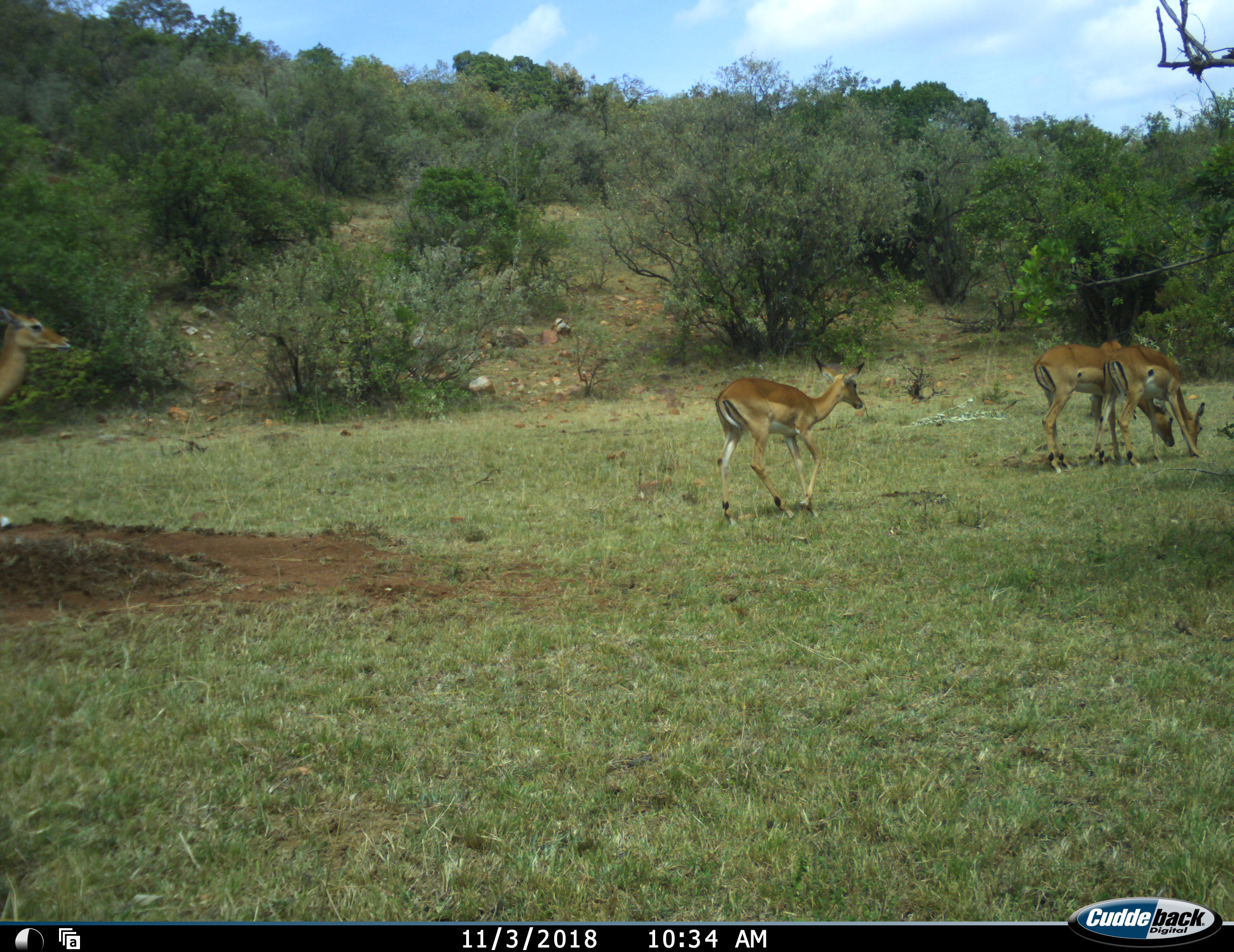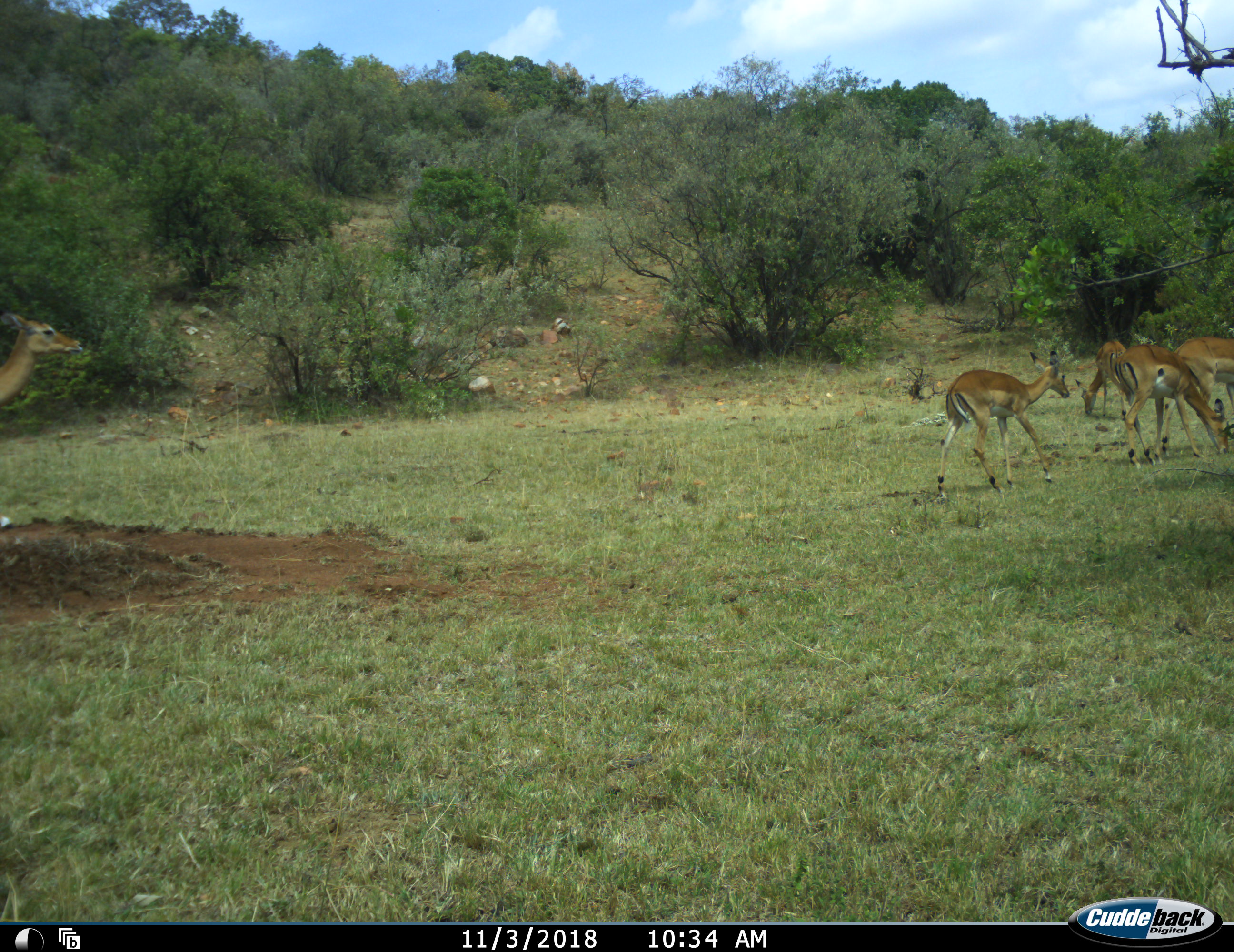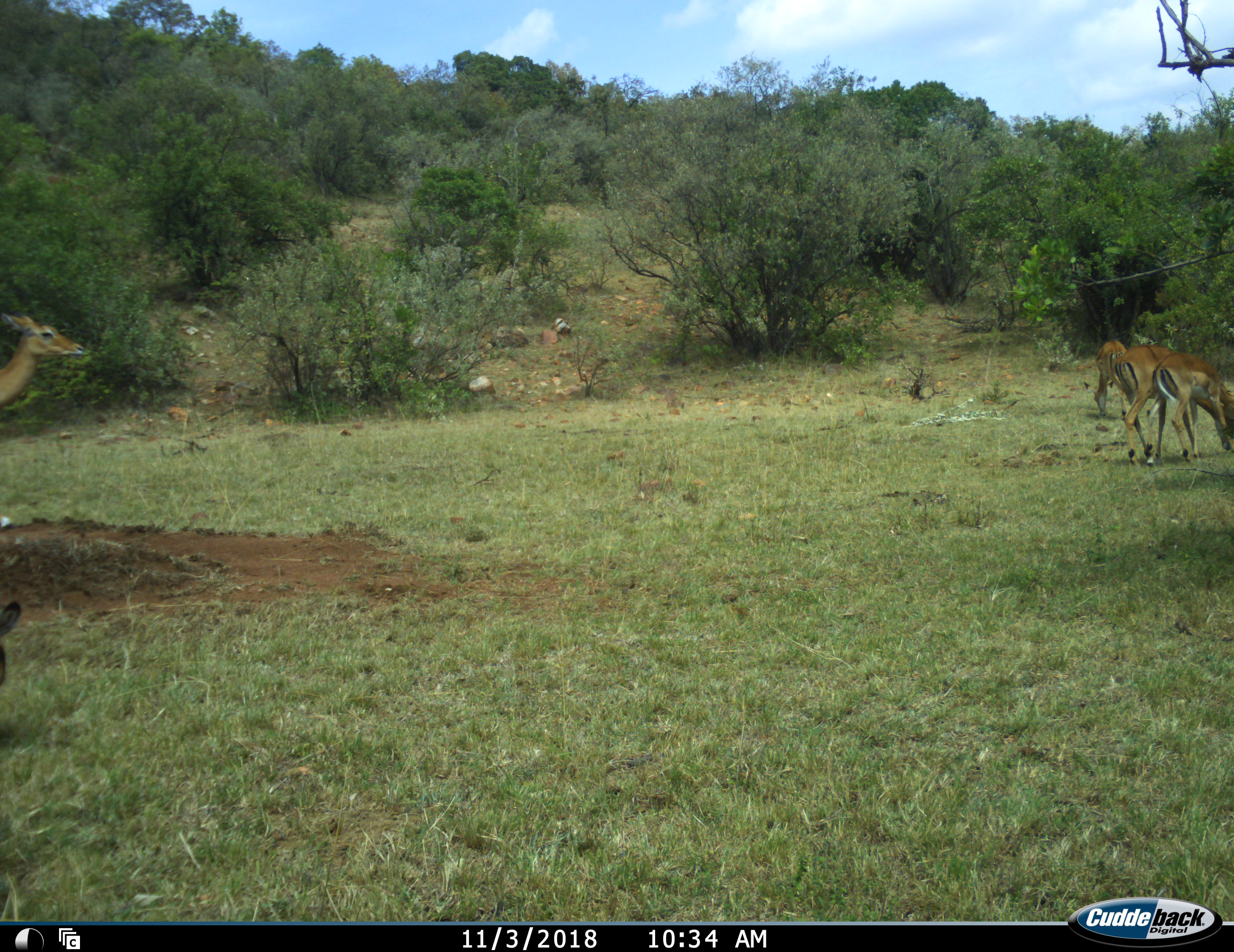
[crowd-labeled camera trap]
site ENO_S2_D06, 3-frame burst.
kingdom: Animalia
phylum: Chordata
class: Mammalia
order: Artiodactyla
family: Bovidae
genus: Aepyceros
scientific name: Aepyceros melampus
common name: impala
Impala (Aepyceros melampus), count 5. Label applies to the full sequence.